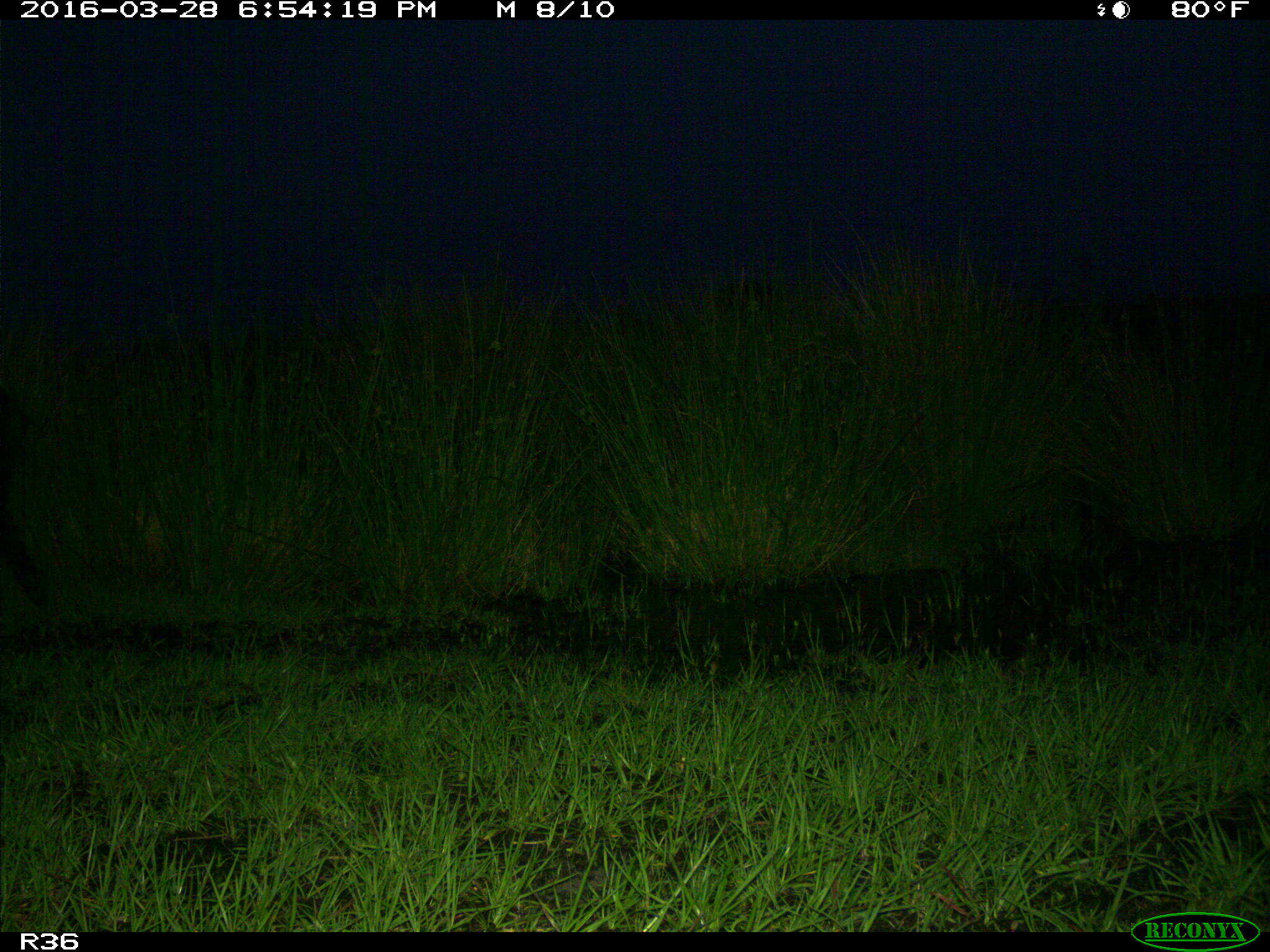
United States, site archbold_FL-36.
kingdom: Animalia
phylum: Chordata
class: Mammalia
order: Artiodactyla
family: Suidae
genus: Sus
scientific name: Sus scrofa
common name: wild boar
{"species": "Sus scrofa (wild boar)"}